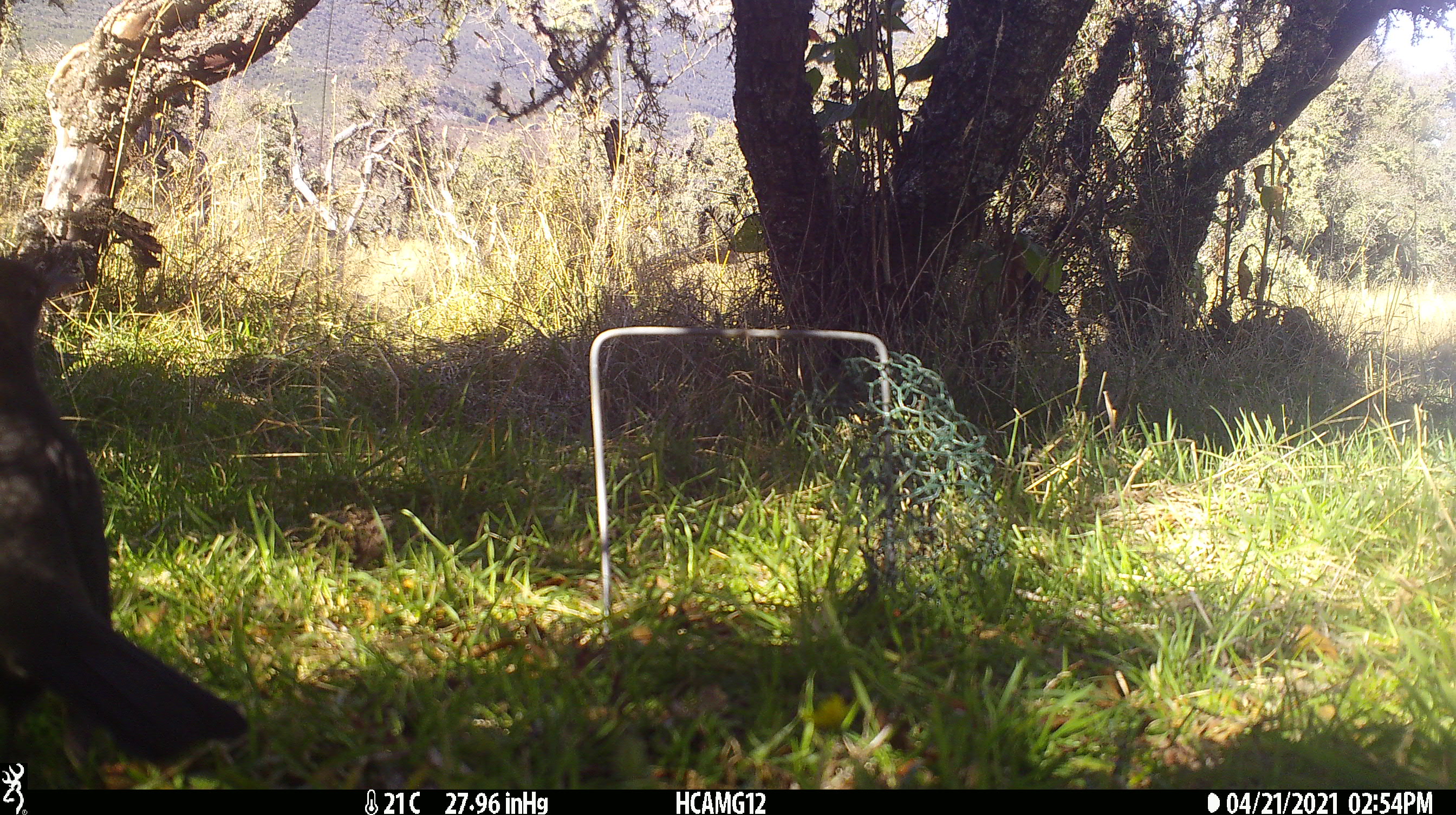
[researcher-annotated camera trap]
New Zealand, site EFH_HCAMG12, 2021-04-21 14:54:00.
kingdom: Animalia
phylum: Chordata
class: Aves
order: Passeriformes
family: Turdidae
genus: Turdus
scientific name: Turdus merula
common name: eurasian blackbird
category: blackbird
Blackbird (eurasian blackbird) (Turdus merula).